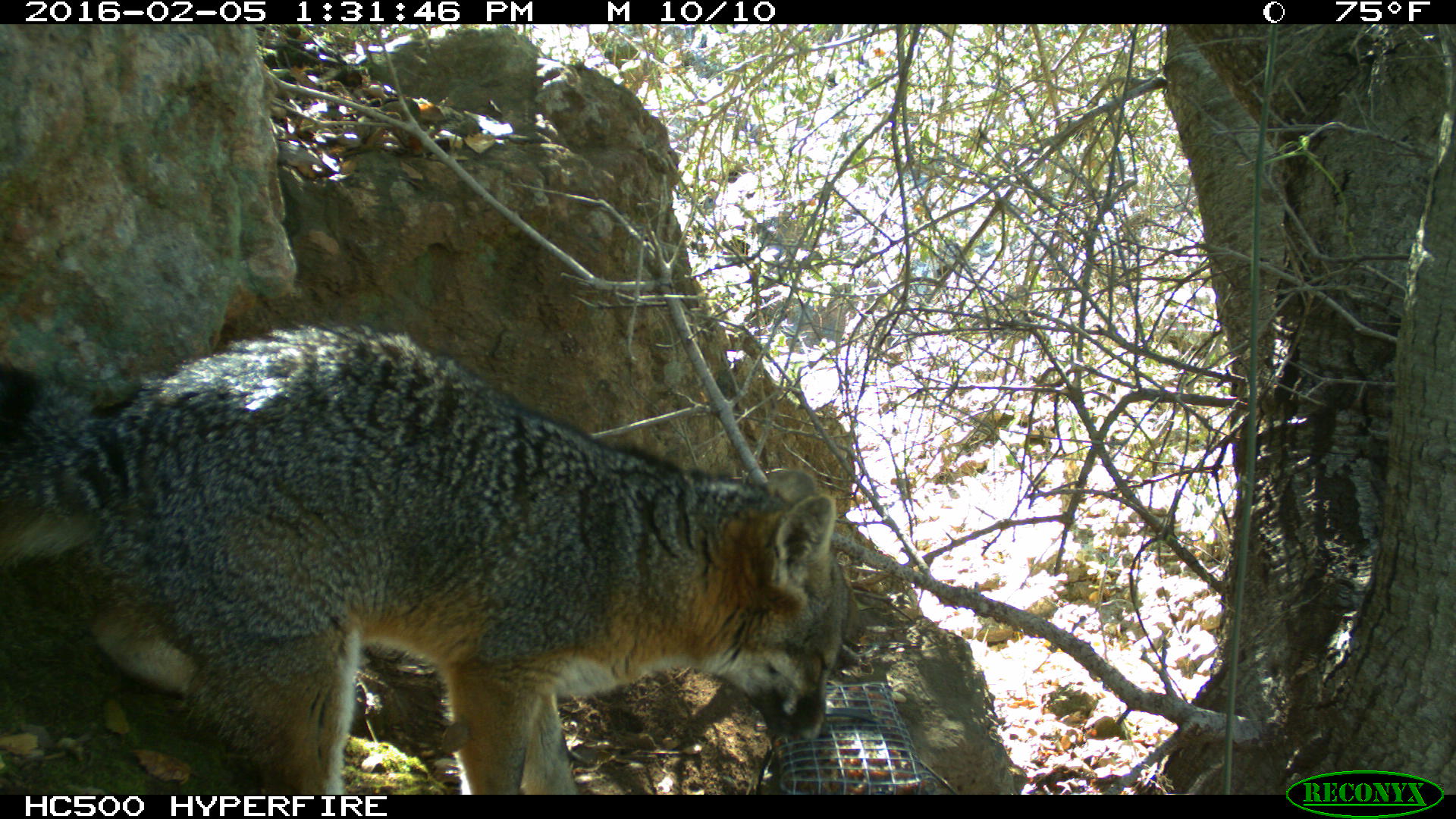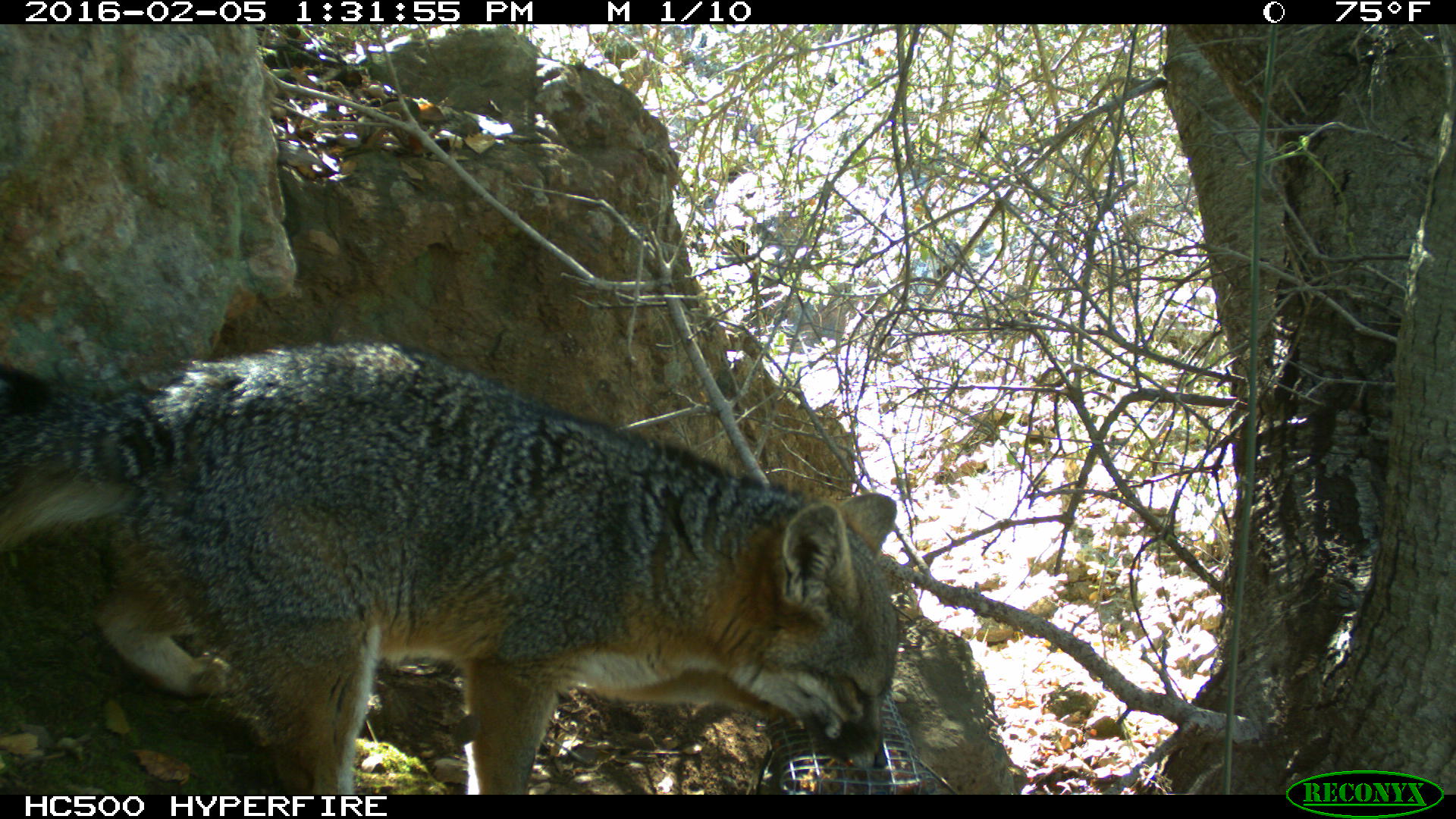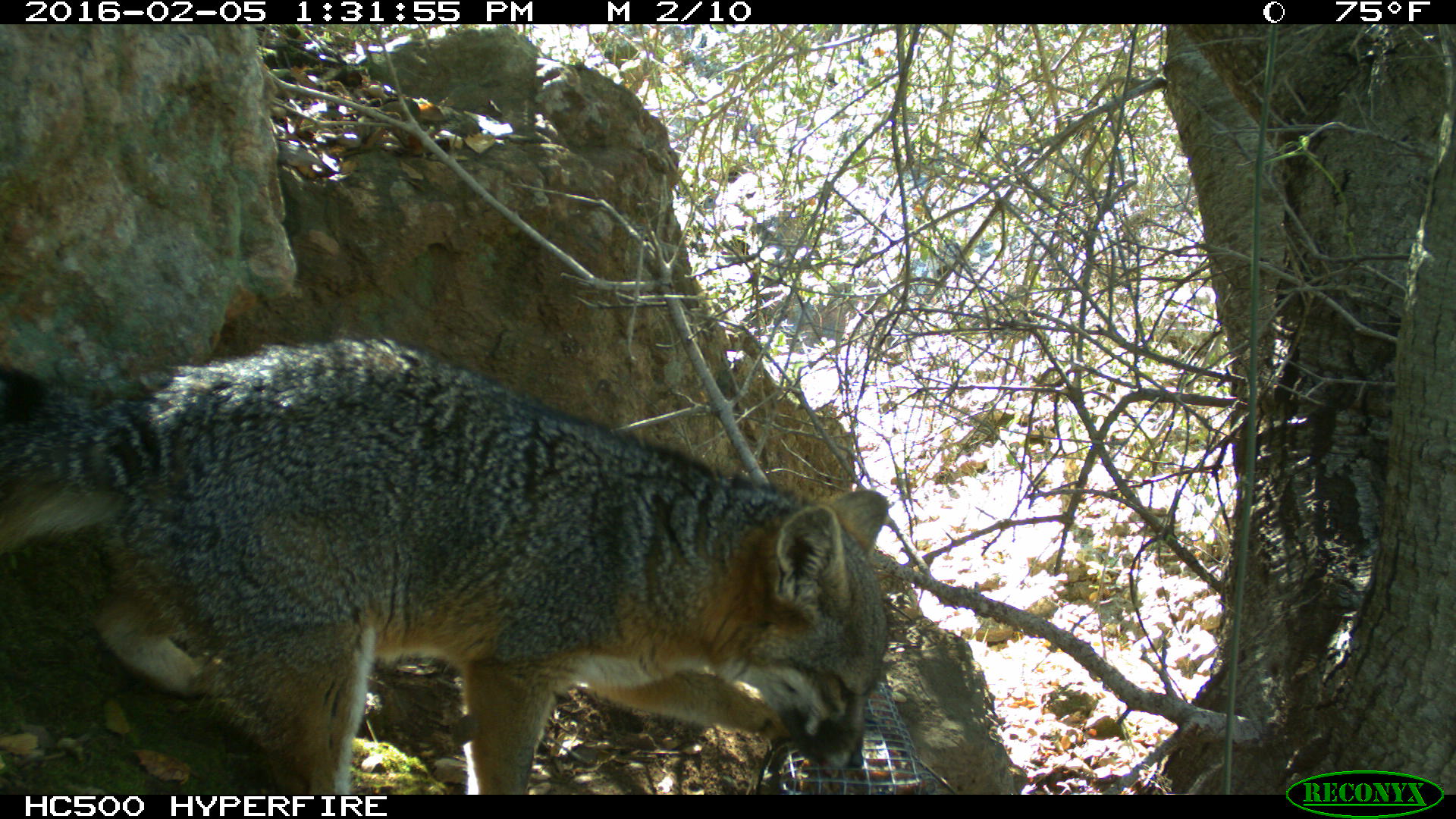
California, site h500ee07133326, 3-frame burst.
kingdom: Animalia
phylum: Chordata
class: Mammalia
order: Carnivora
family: Canidae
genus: Urocyon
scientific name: Urocyon littoralis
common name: island fox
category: fox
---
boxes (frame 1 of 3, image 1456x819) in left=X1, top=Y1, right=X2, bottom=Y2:
fox: left=0, top=320, right=850, bottom=794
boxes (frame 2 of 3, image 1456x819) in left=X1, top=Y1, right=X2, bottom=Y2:
fox: left=0, top=340, right=899, bottom=793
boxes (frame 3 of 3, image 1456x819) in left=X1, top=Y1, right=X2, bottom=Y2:
fox: left=0, top=336, right=886, bottom=794